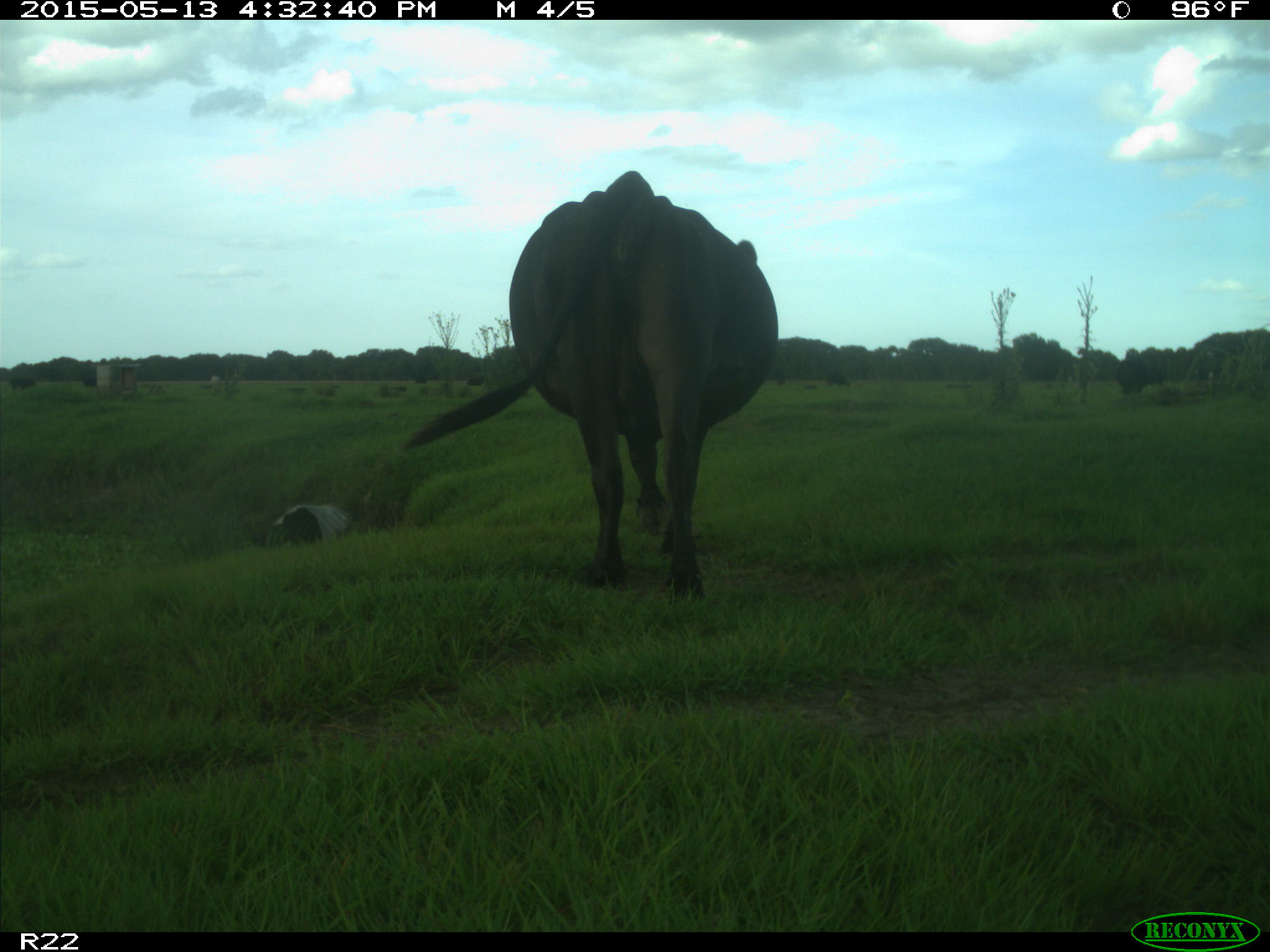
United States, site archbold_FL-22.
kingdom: Animalia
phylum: Chordata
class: Mammalia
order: Artiodactyla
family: Bovidae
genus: Bos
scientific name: Bos taurus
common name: domestic cow